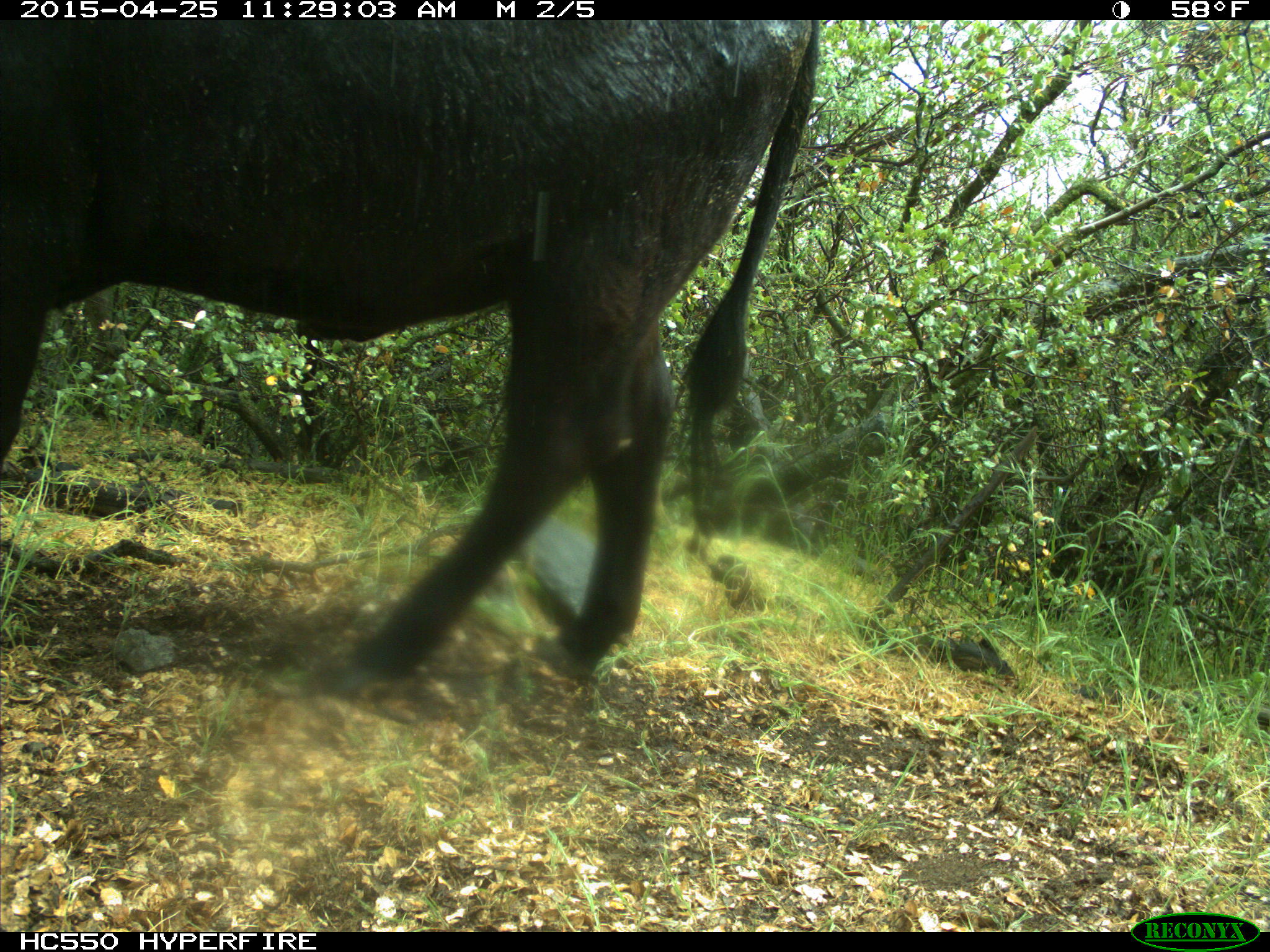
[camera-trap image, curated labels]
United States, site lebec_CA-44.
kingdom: Animalia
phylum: Chordata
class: Mammalia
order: Artiodactyla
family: Suidae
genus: Sus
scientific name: Sus scrofa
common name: wild boar